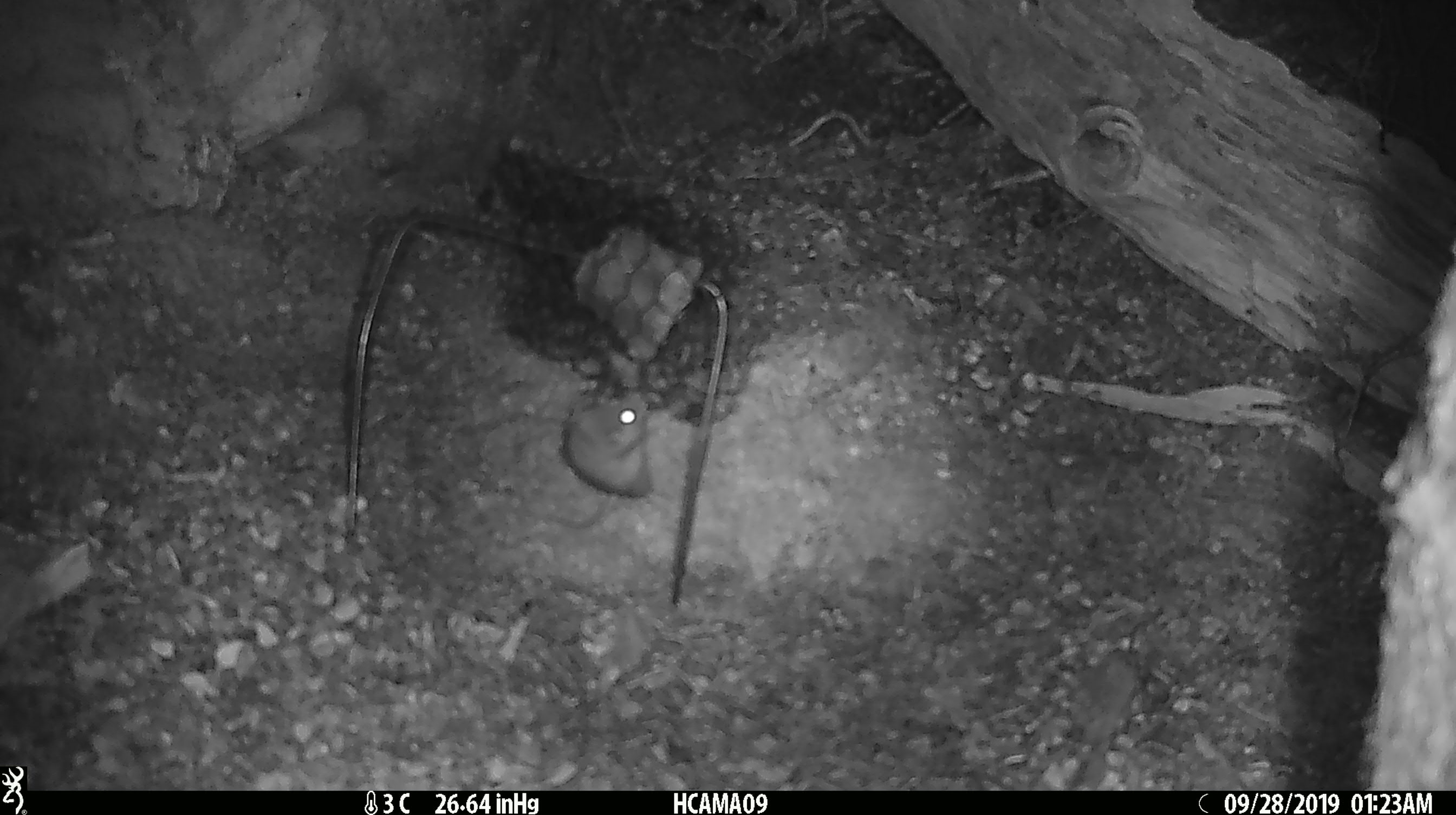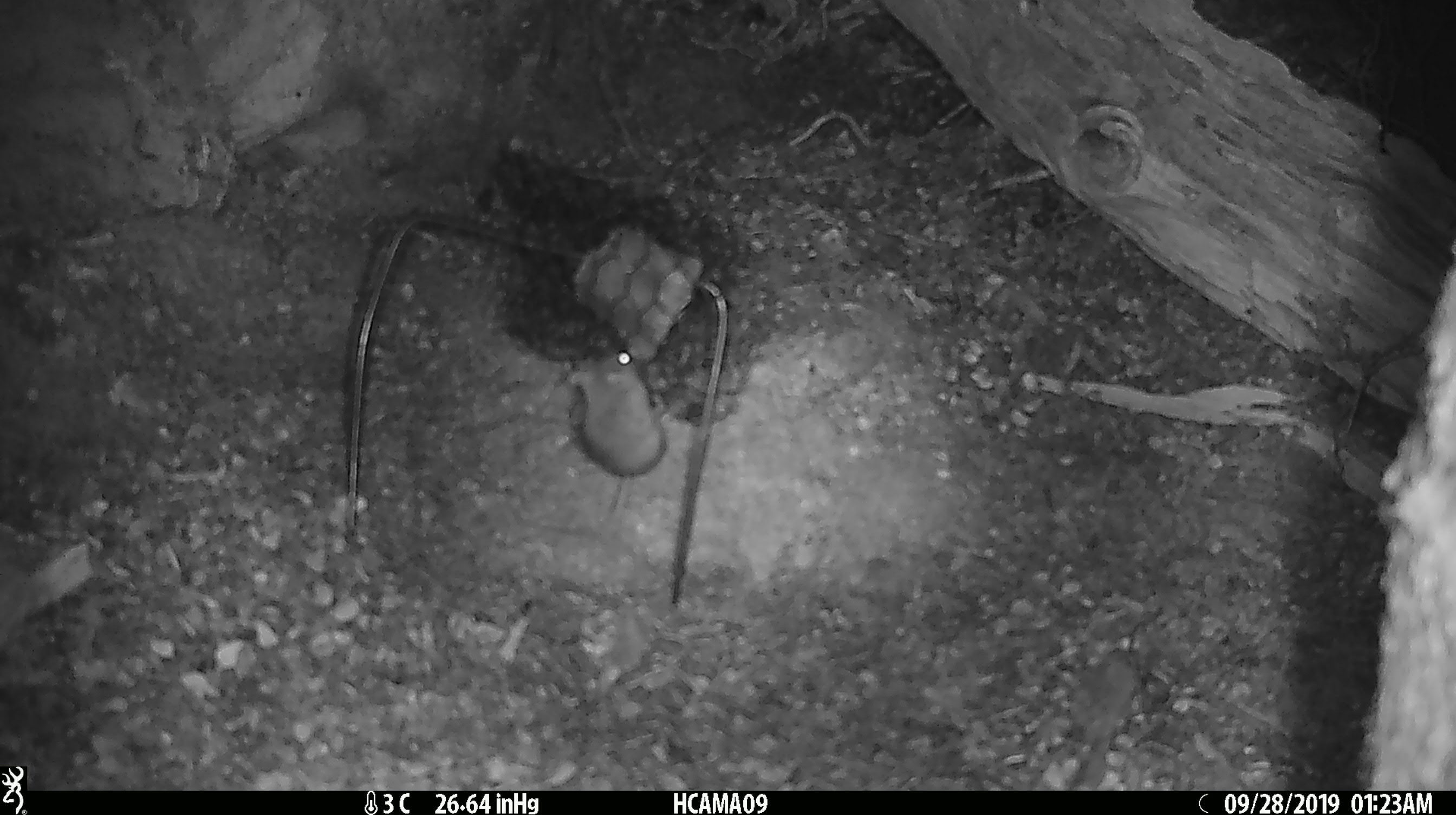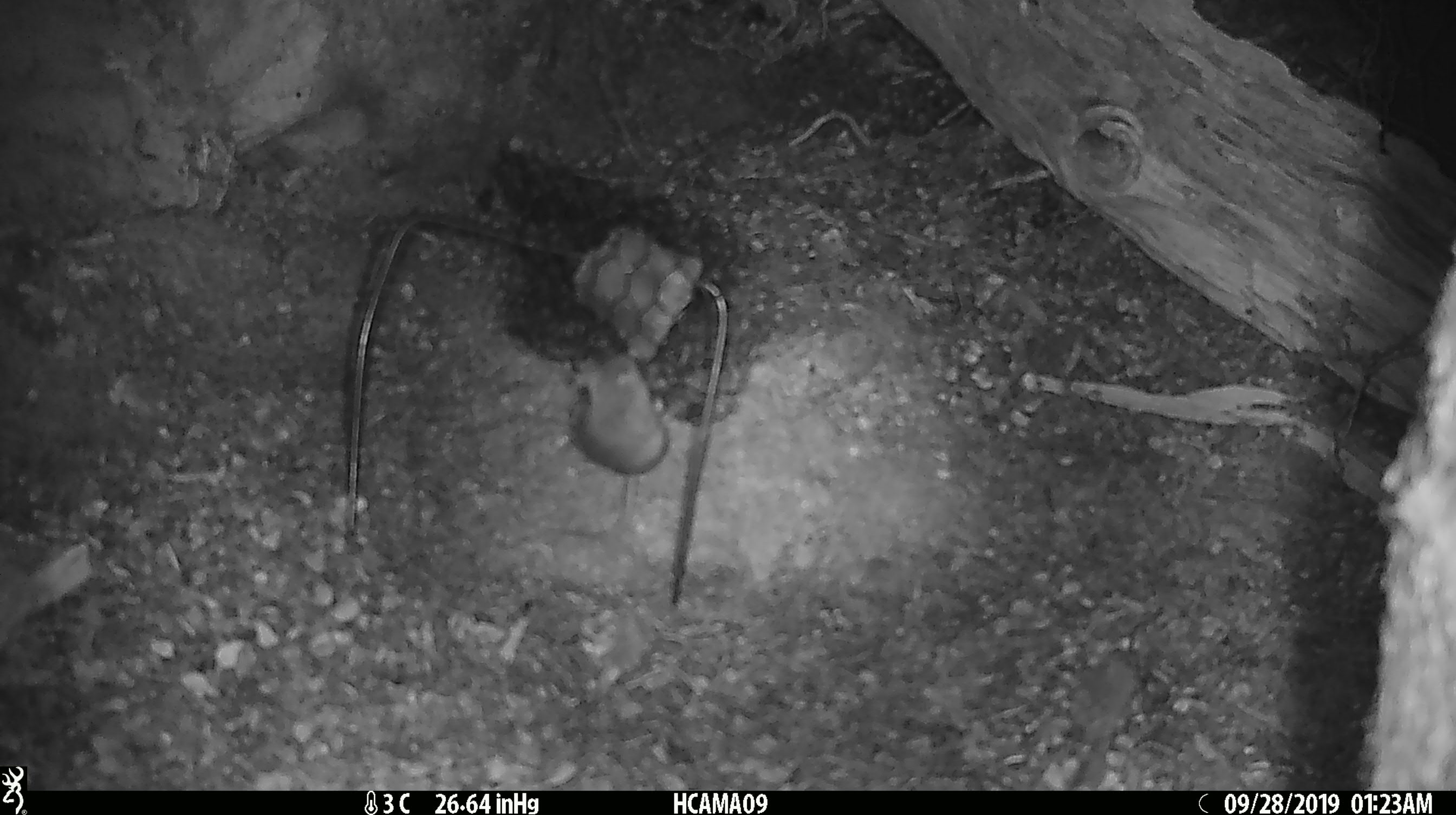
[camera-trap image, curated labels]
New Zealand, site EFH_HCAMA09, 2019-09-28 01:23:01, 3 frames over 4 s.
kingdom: Animalia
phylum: Chordata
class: Mammalia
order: Rodentia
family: Muridae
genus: Mus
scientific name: Mus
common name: mouse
Mouse (Mus).